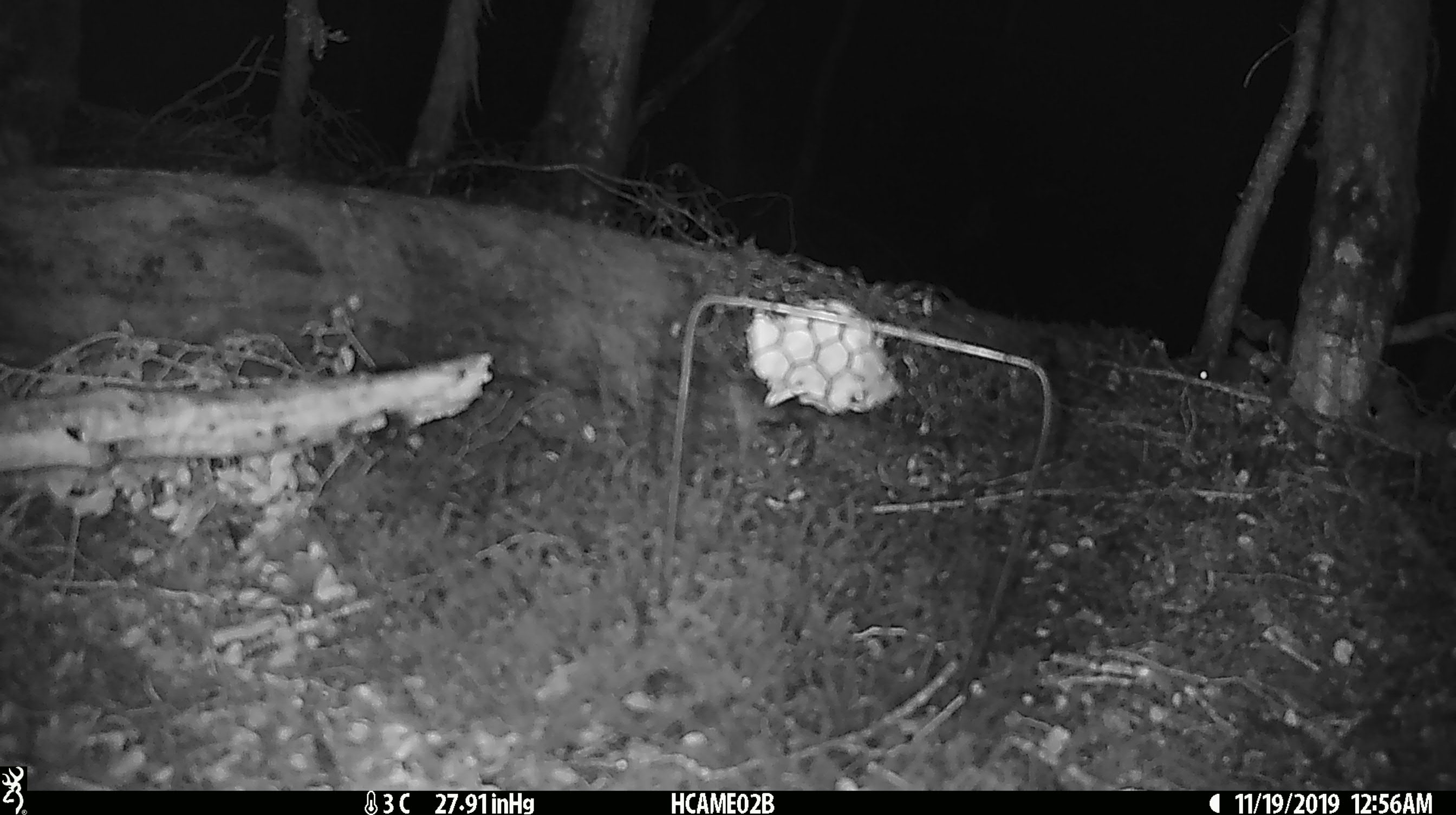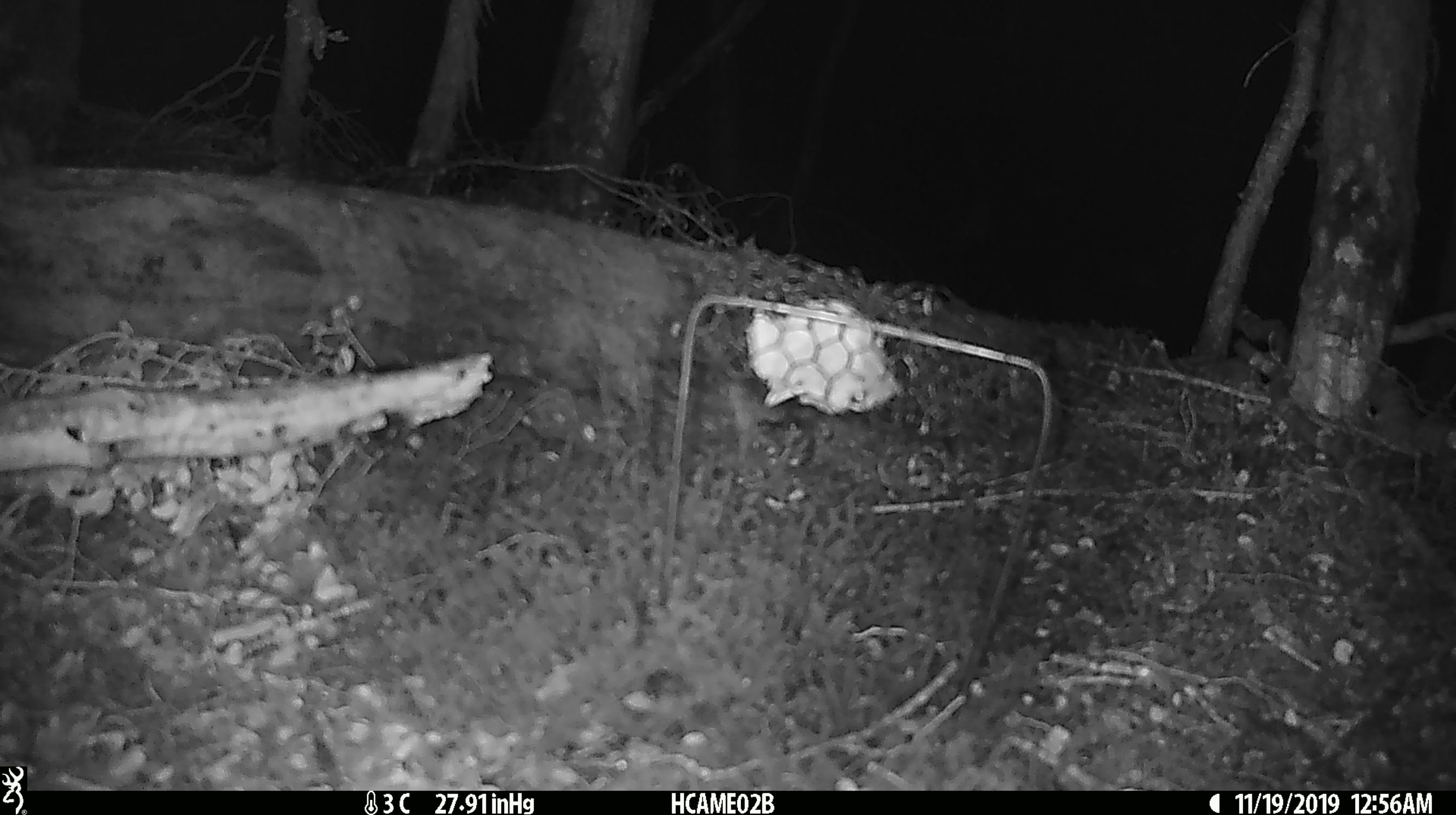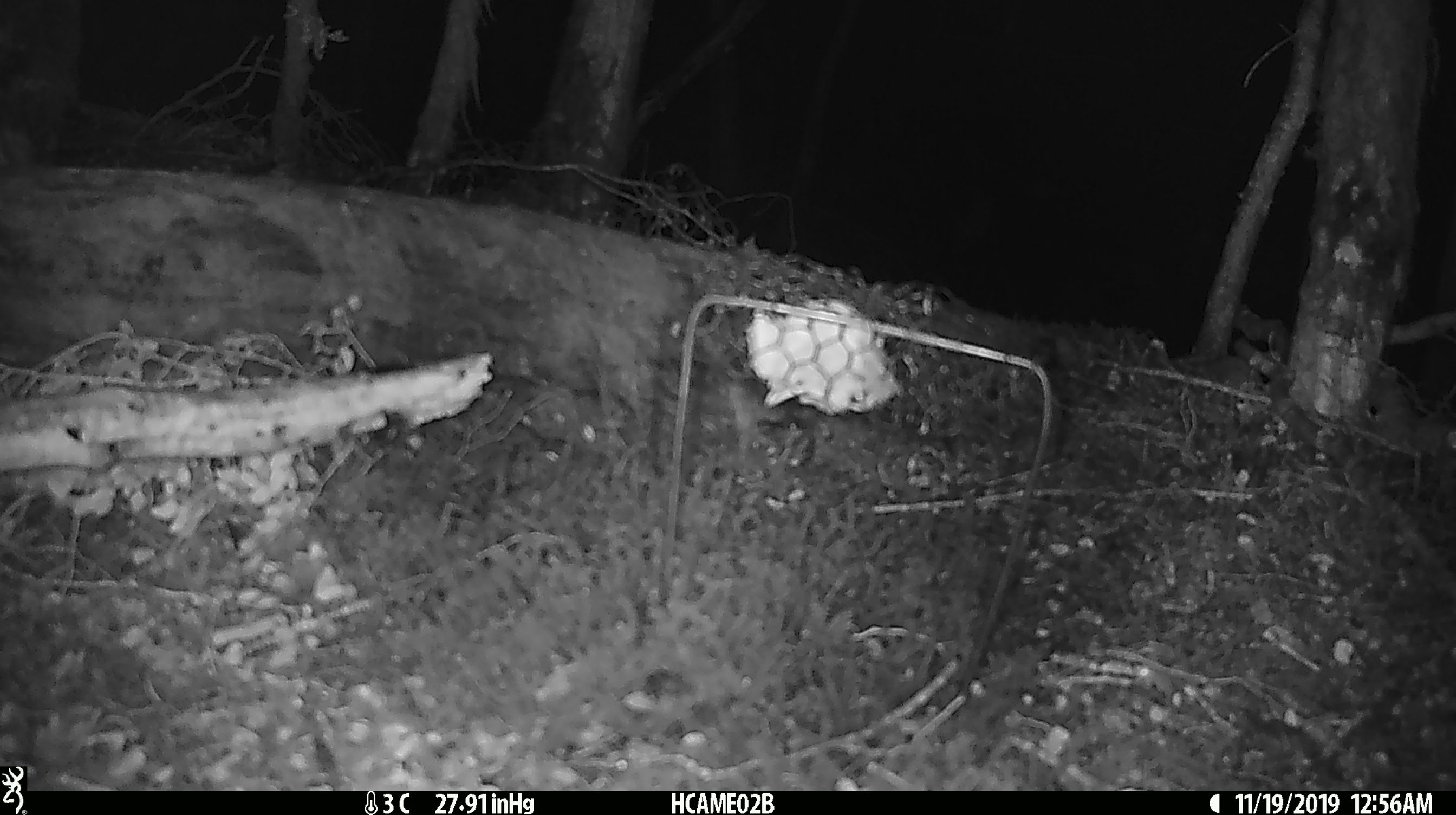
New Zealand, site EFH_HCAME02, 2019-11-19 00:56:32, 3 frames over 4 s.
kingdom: Animalia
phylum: Chordata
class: Mammalia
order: Rodentia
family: Muridae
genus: Mus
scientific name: Mus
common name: mouse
Mouse (Mus).